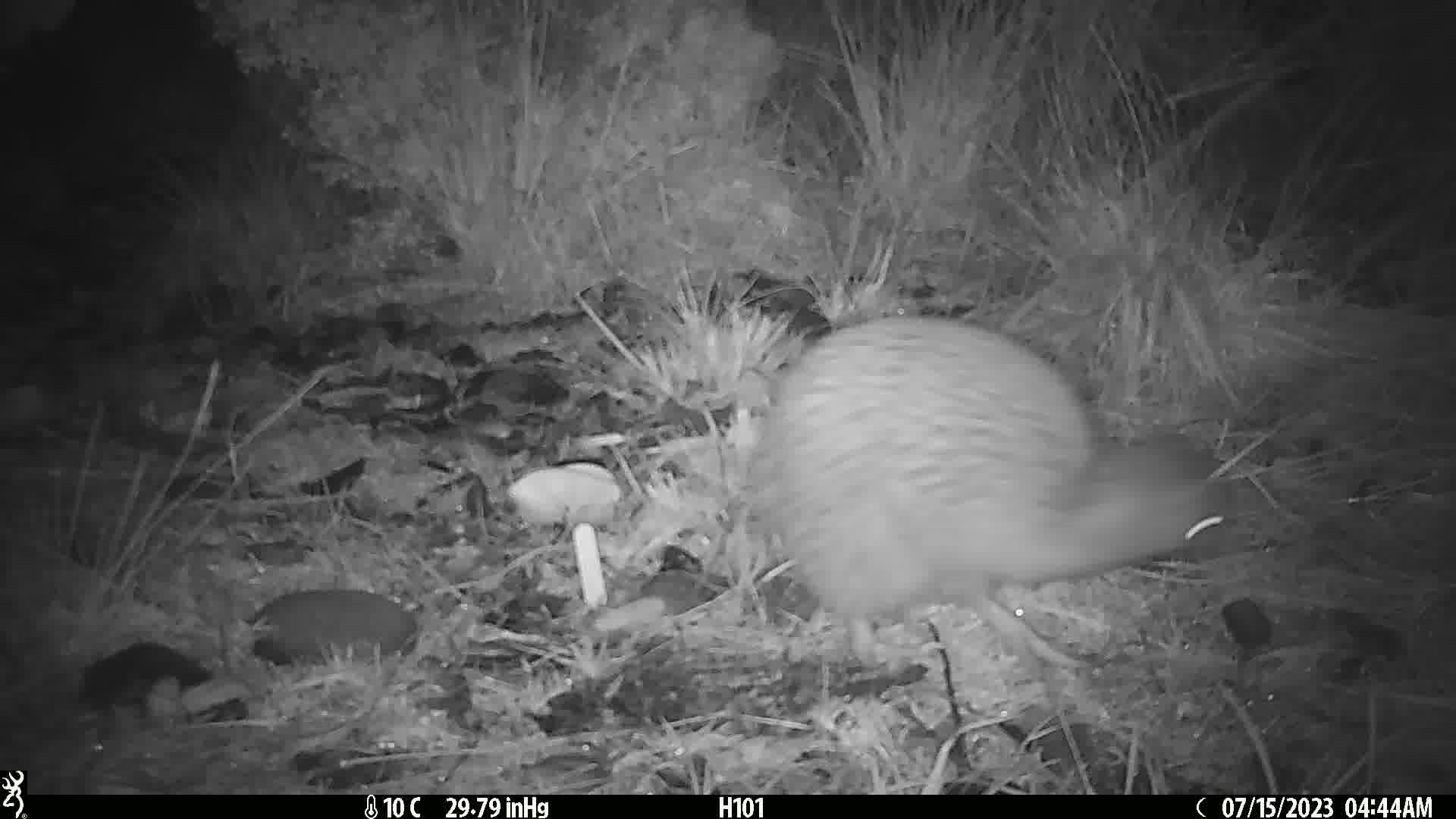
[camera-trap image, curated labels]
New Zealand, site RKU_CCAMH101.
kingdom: Animalia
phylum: Chordata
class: Aves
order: Apterygiformes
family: Apterygidae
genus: Apteryx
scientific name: Apteryx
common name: kiwi